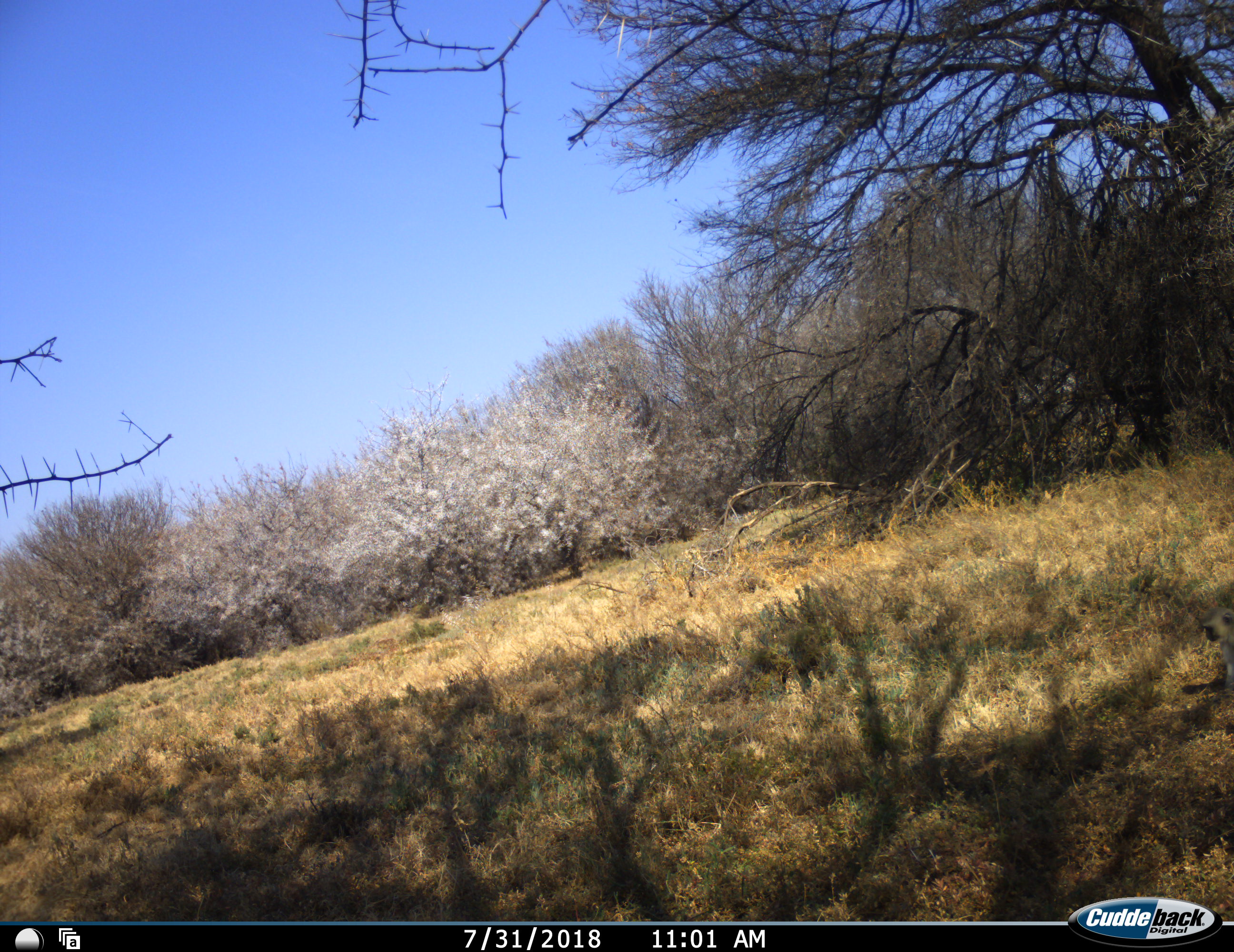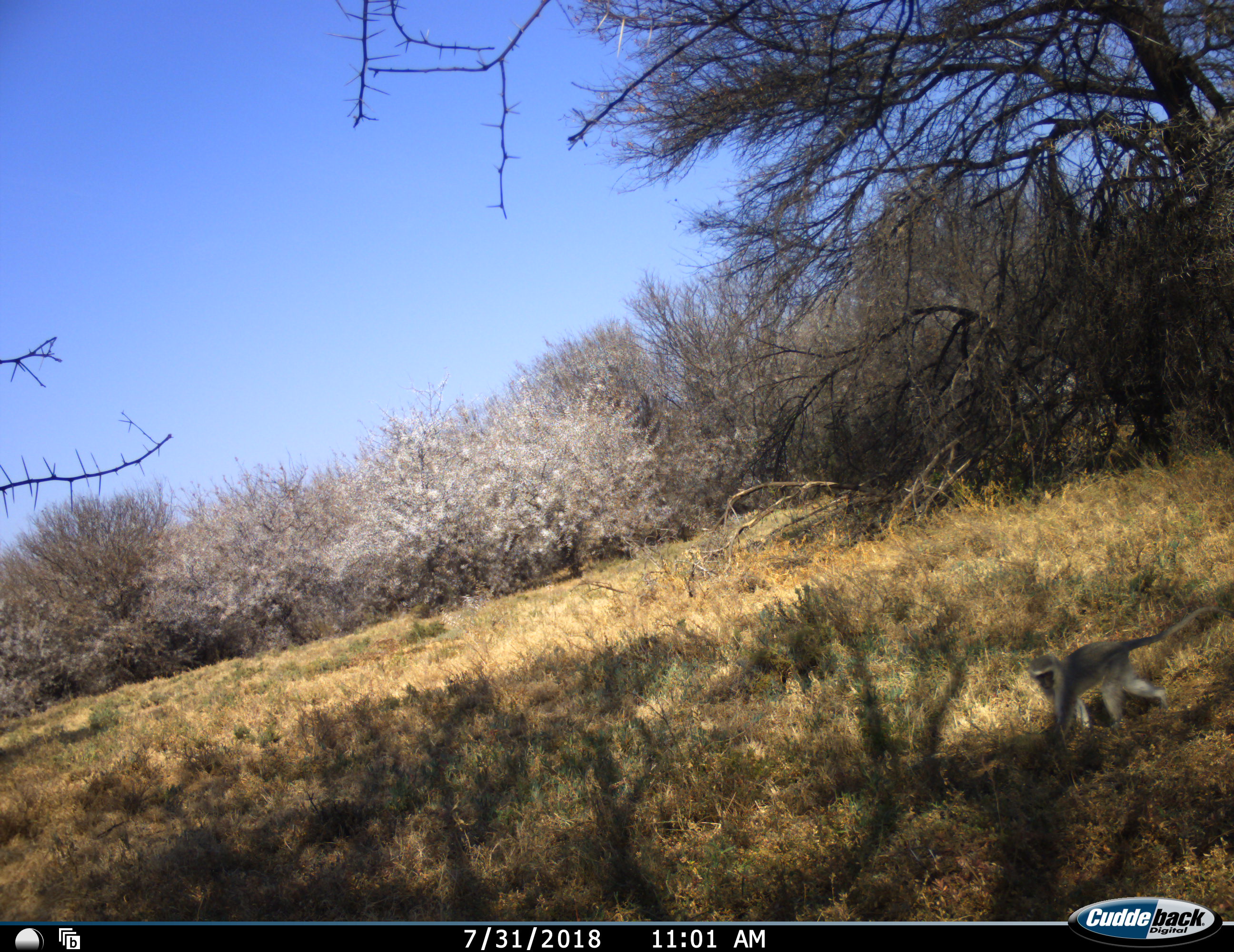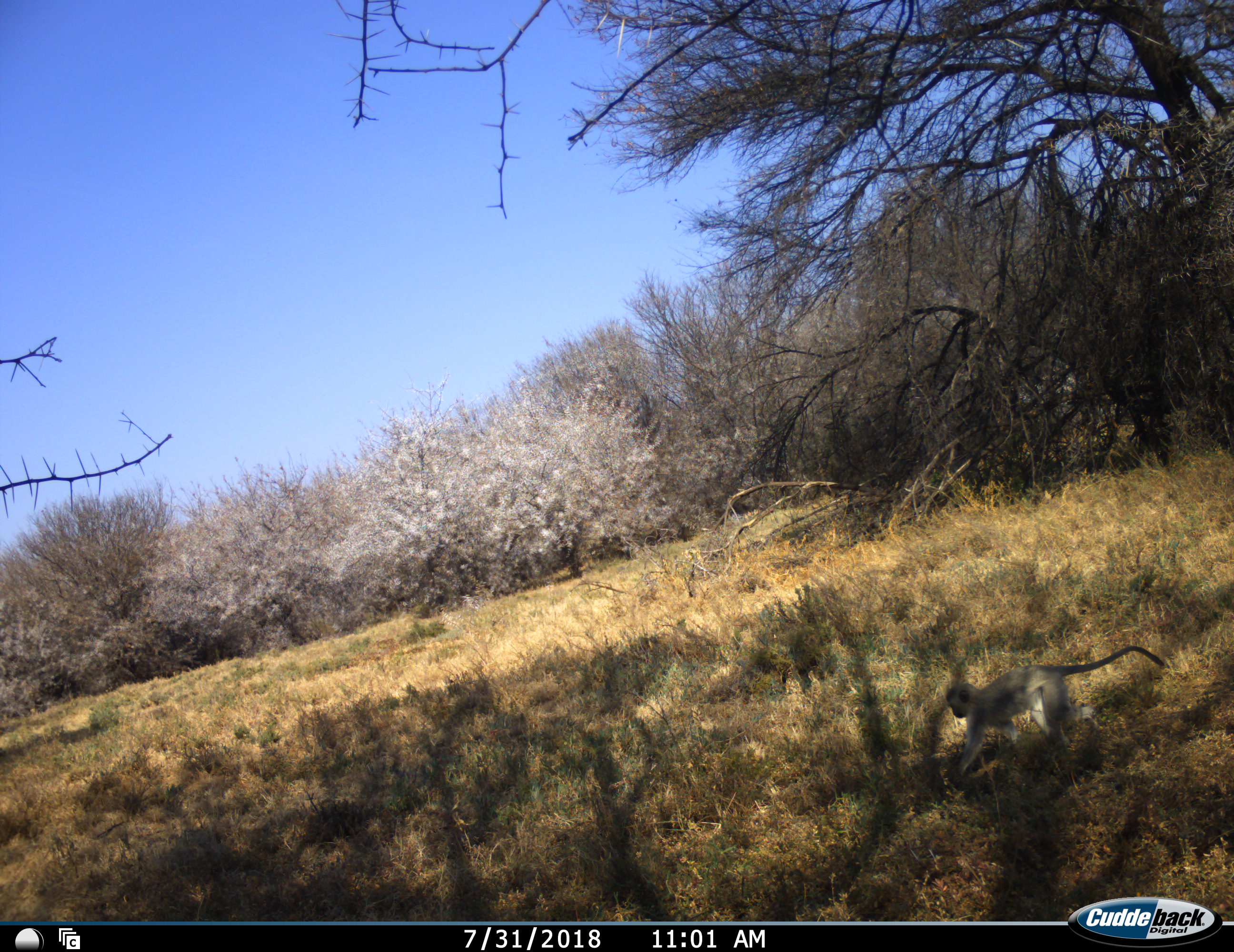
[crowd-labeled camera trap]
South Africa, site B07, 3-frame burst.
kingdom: Animalia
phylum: Chordata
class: Mammalia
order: Primates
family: Cercopithecidae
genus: Chlorocebus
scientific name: Chlorocebus pygerythrus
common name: vervet monkey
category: monkeyvervet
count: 1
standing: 0%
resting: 0%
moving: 100%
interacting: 0%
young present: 30%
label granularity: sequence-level